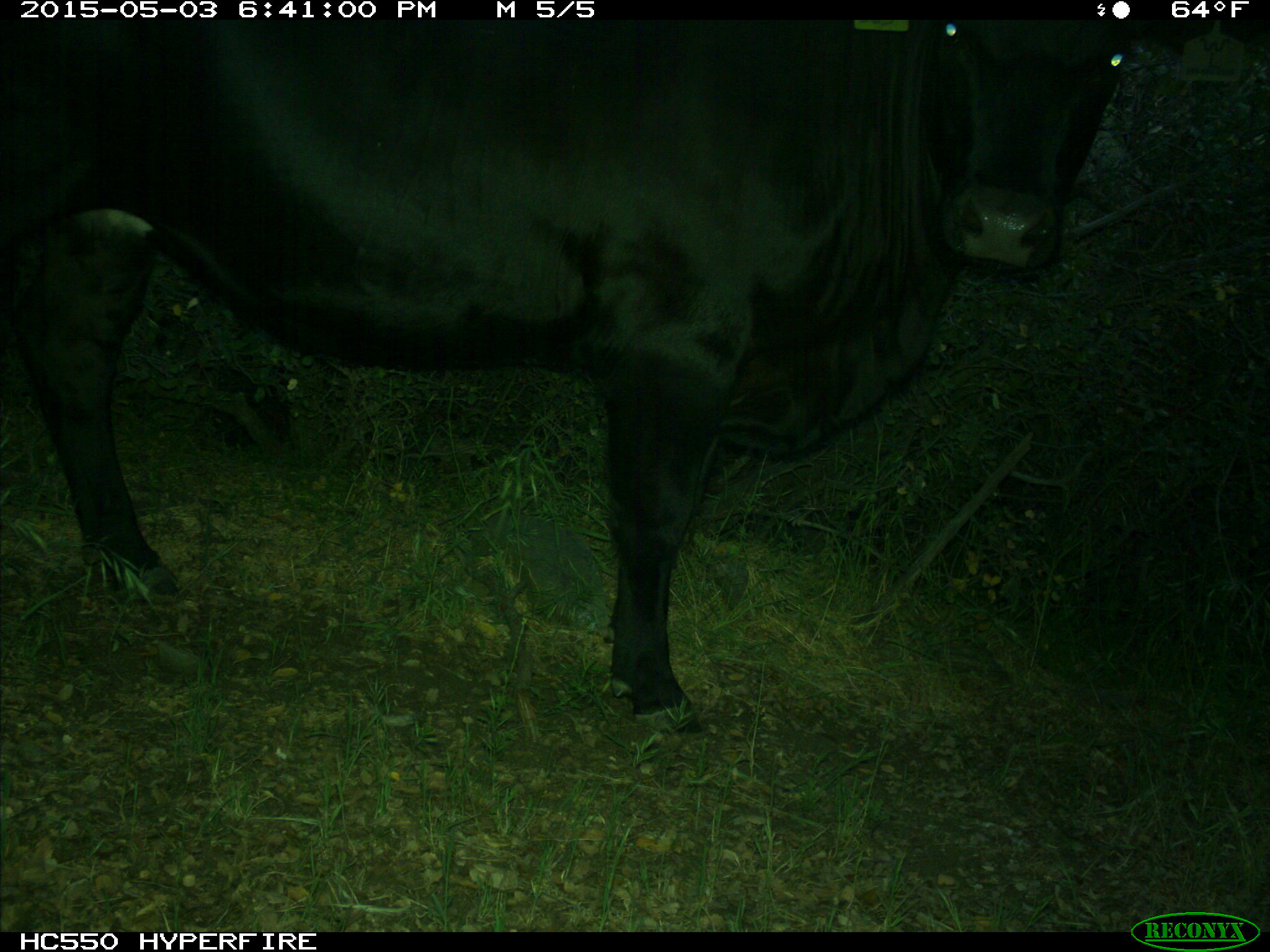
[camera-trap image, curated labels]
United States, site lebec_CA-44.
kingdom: Animalia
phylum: Chordata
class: Mammalia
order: Artiodactyla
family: Bovidae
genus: Bos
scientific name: Bos taurus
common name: domestic cow